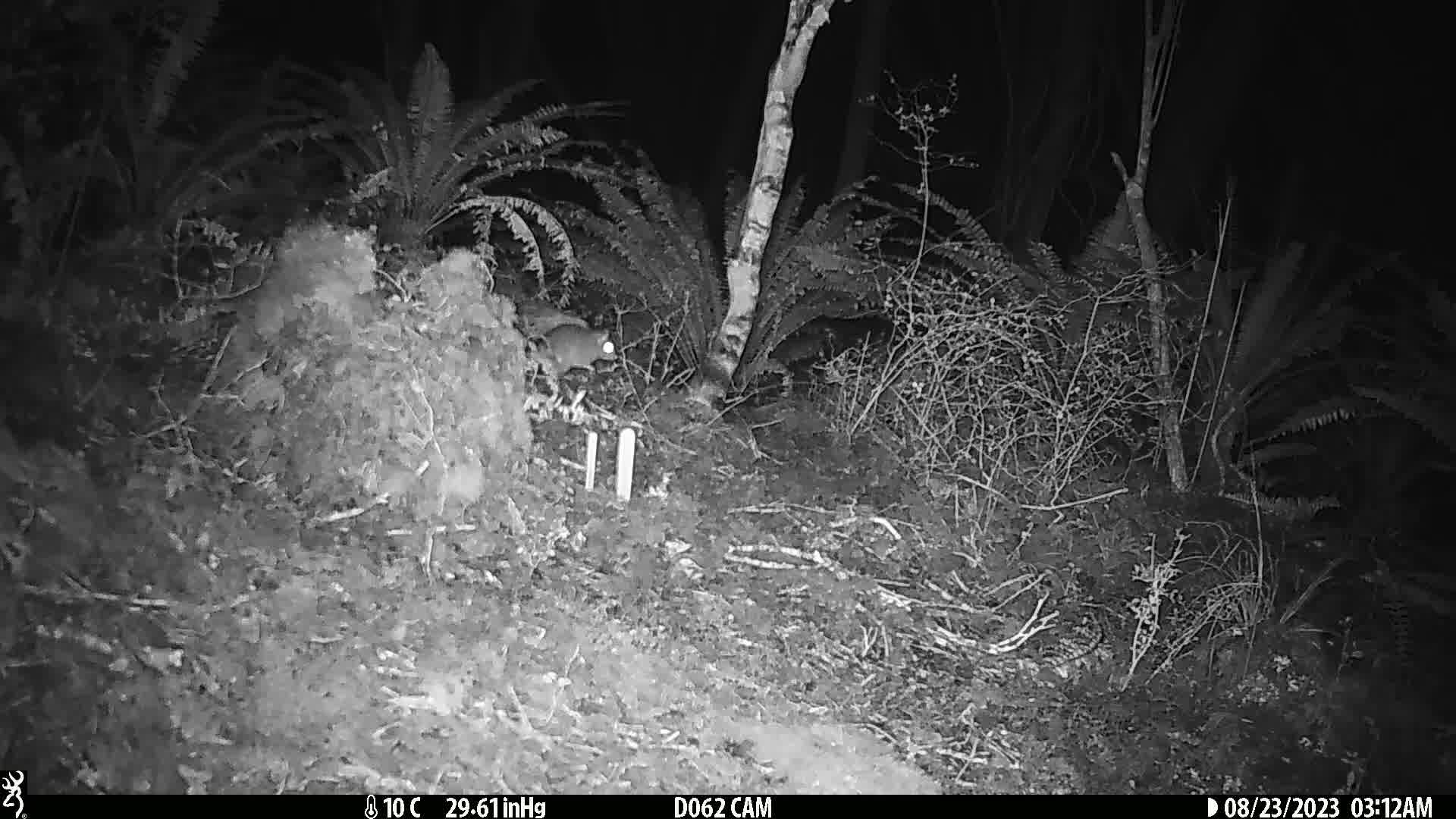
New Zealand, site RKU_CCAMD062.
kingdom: Animalia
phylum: Chordata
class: Mammalia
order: Rodentia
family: Muridae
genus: Rattus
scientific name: Rattus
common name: rat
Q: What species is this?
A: Rat (Rattus).